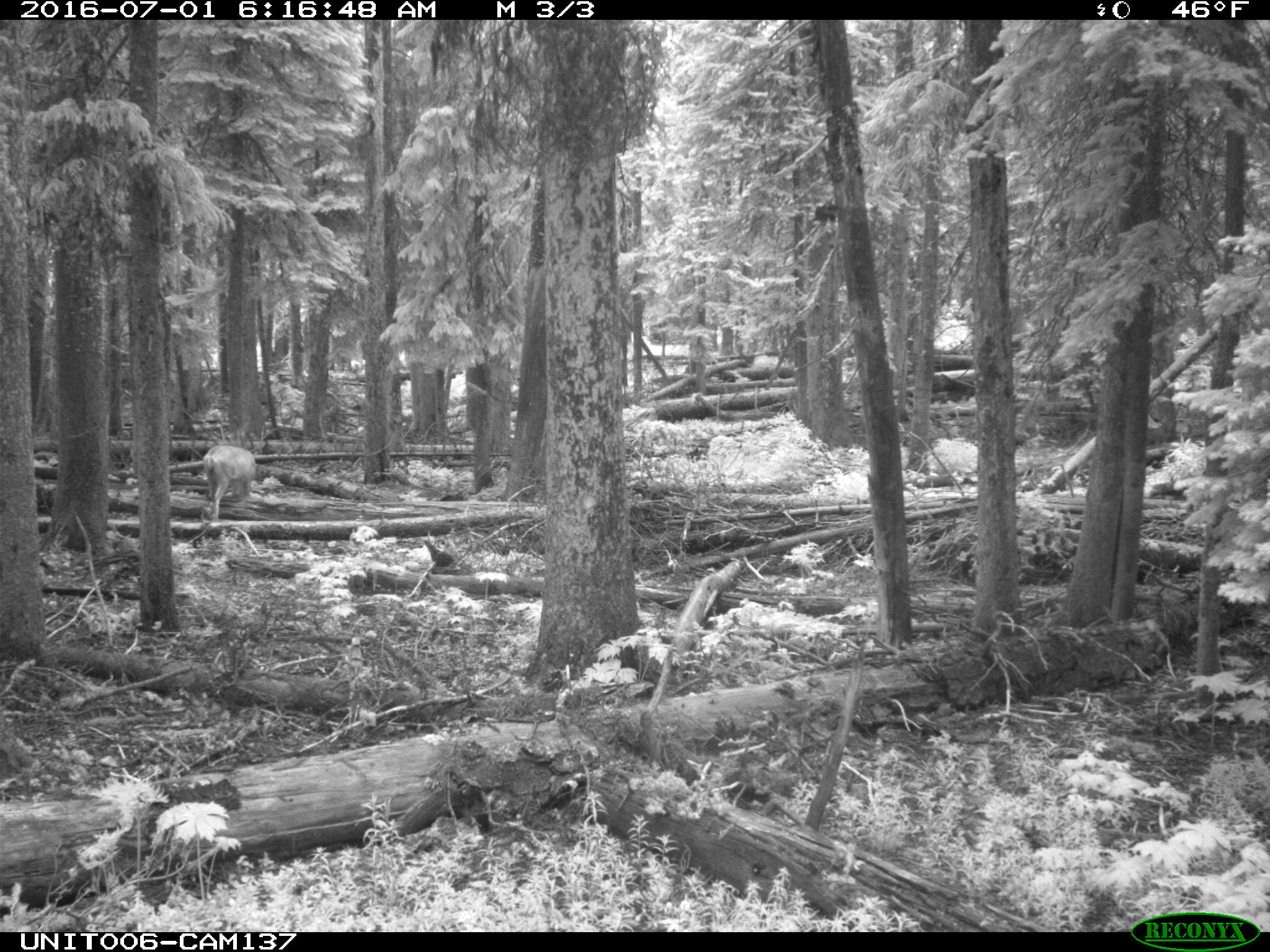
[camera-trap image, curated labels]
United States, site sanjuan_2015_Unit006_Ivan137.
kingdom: Animalia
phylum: Chordata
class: Mammalia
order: Artiodactyla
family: Cervidae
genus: Odocoileus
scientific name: Odocoileus hemionus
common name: mule deer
Odocoileus hemionus (mule deer).